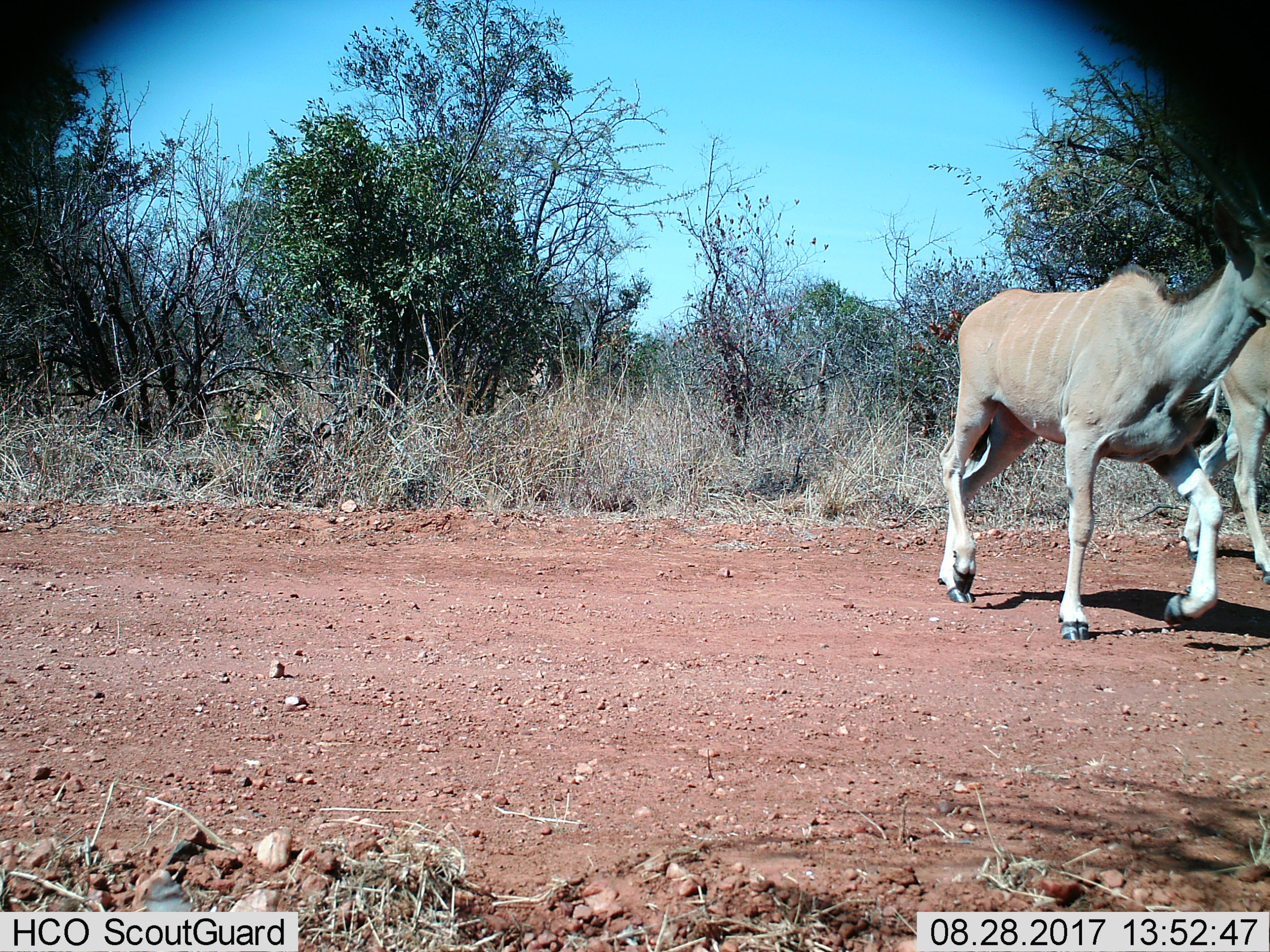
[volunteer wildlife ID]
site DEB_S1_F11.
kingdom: Animalia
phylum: Chordata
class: Mammalia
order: Artiodactyla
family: Bovidae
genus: Tragelaphus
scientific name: Tragelaphus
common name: kudu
Kudu (Tragelaphus), count 2. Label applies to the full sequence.